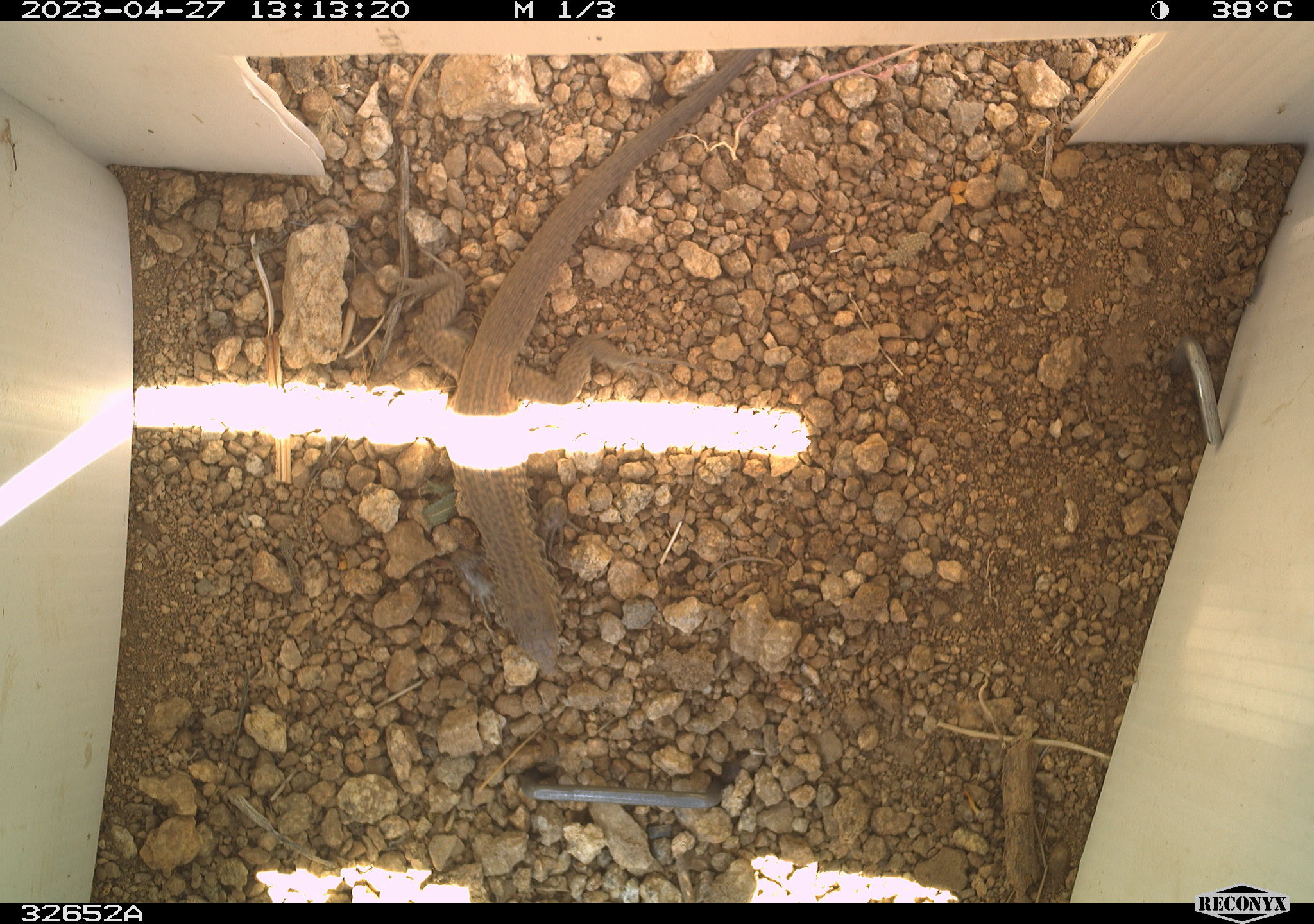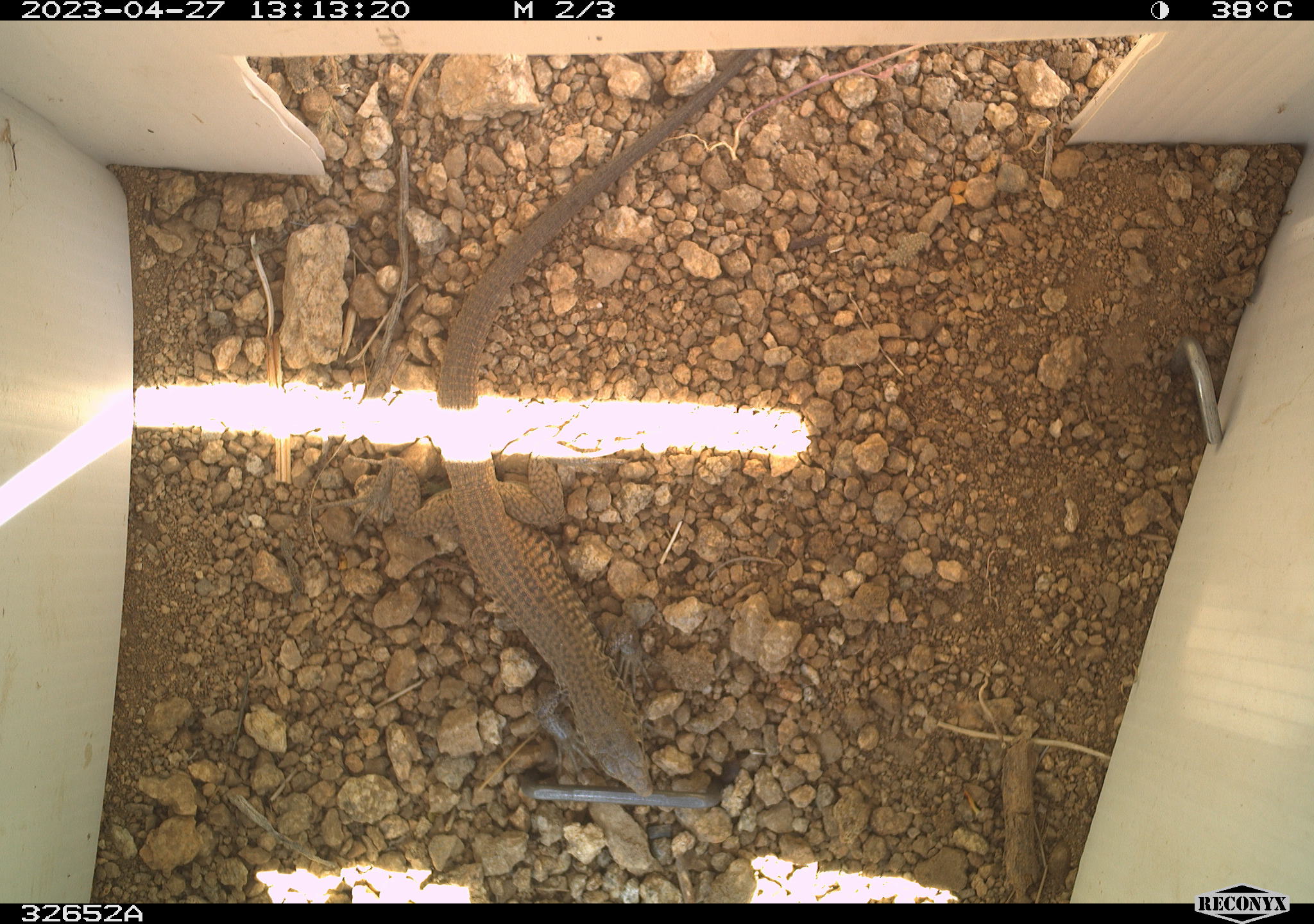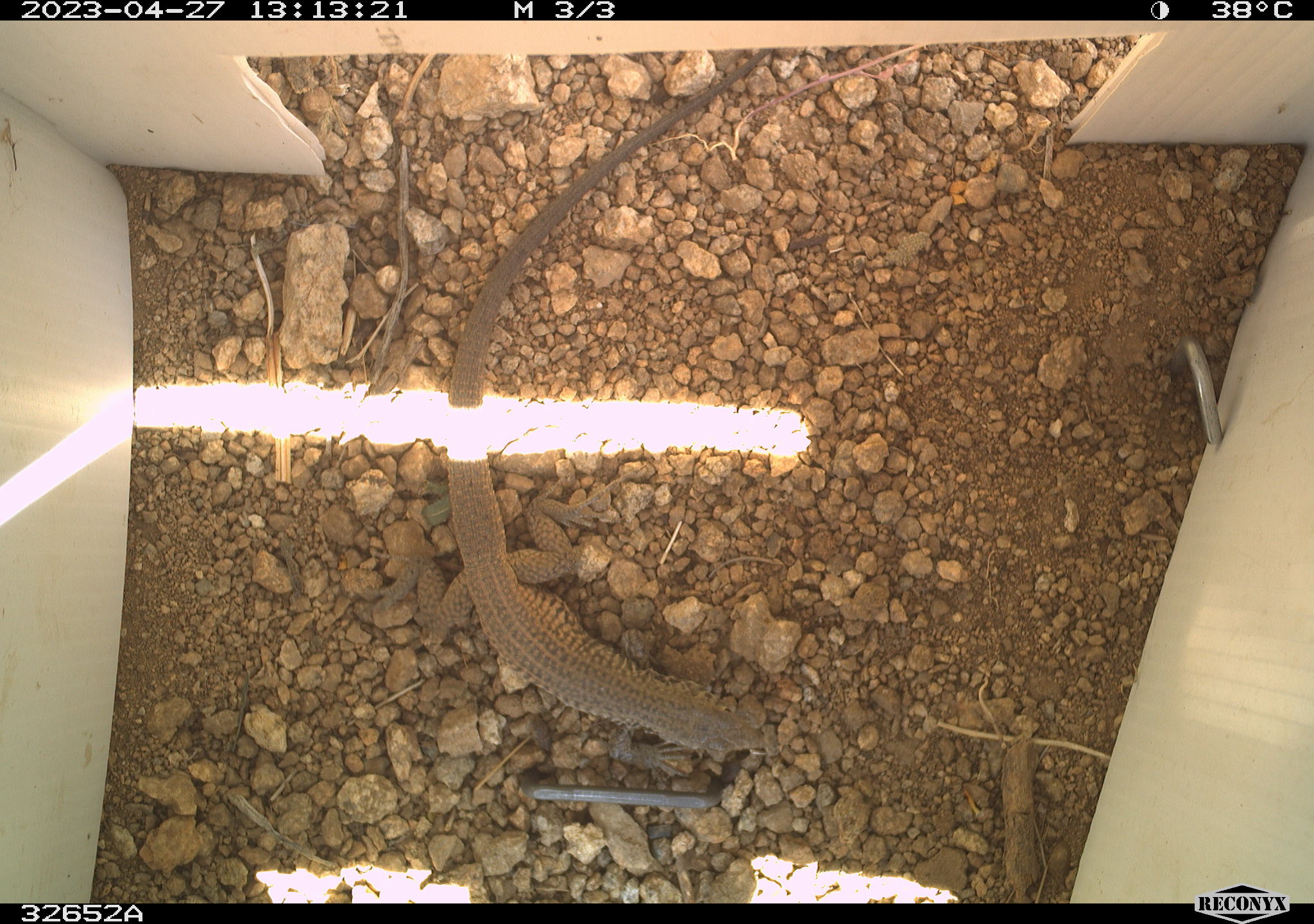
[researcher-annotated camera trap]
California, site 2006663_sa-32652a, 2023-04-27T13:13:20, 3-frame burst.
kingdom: Animalia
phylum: Chordata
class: Reptilia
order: Squamata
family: Teiidae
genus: Aspidoscelis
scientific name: Aspidoscelis tigris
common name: western whiptail